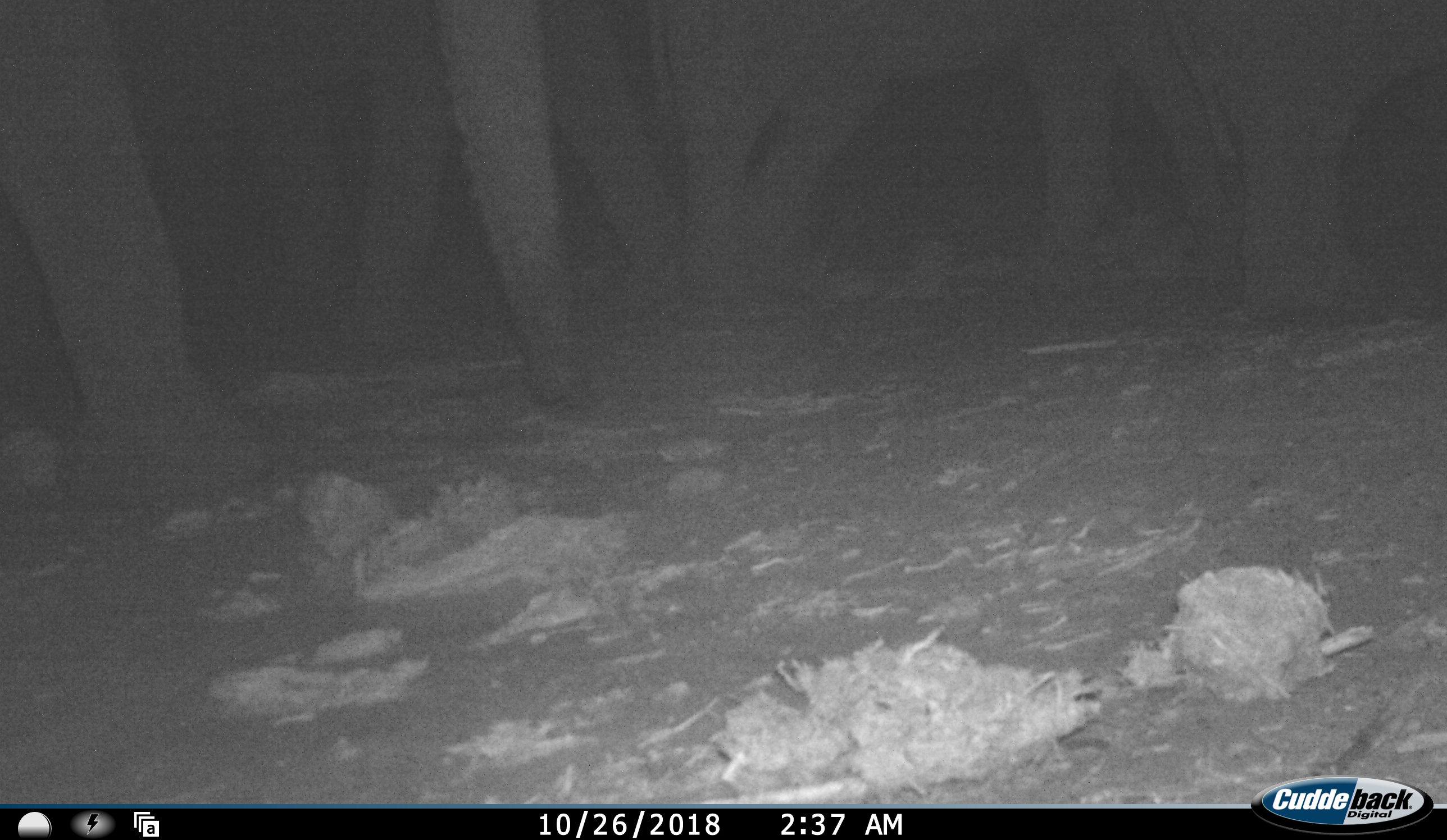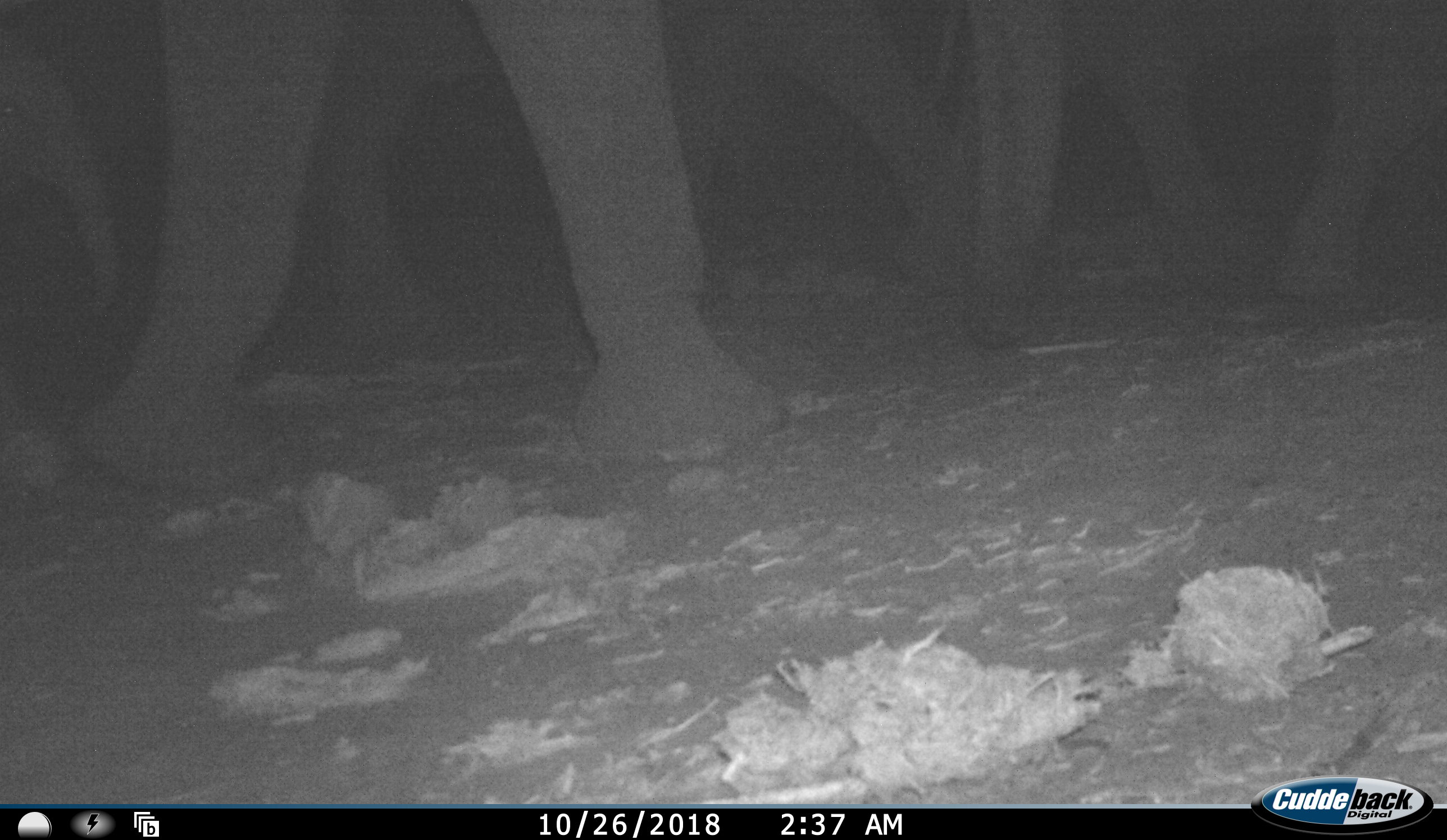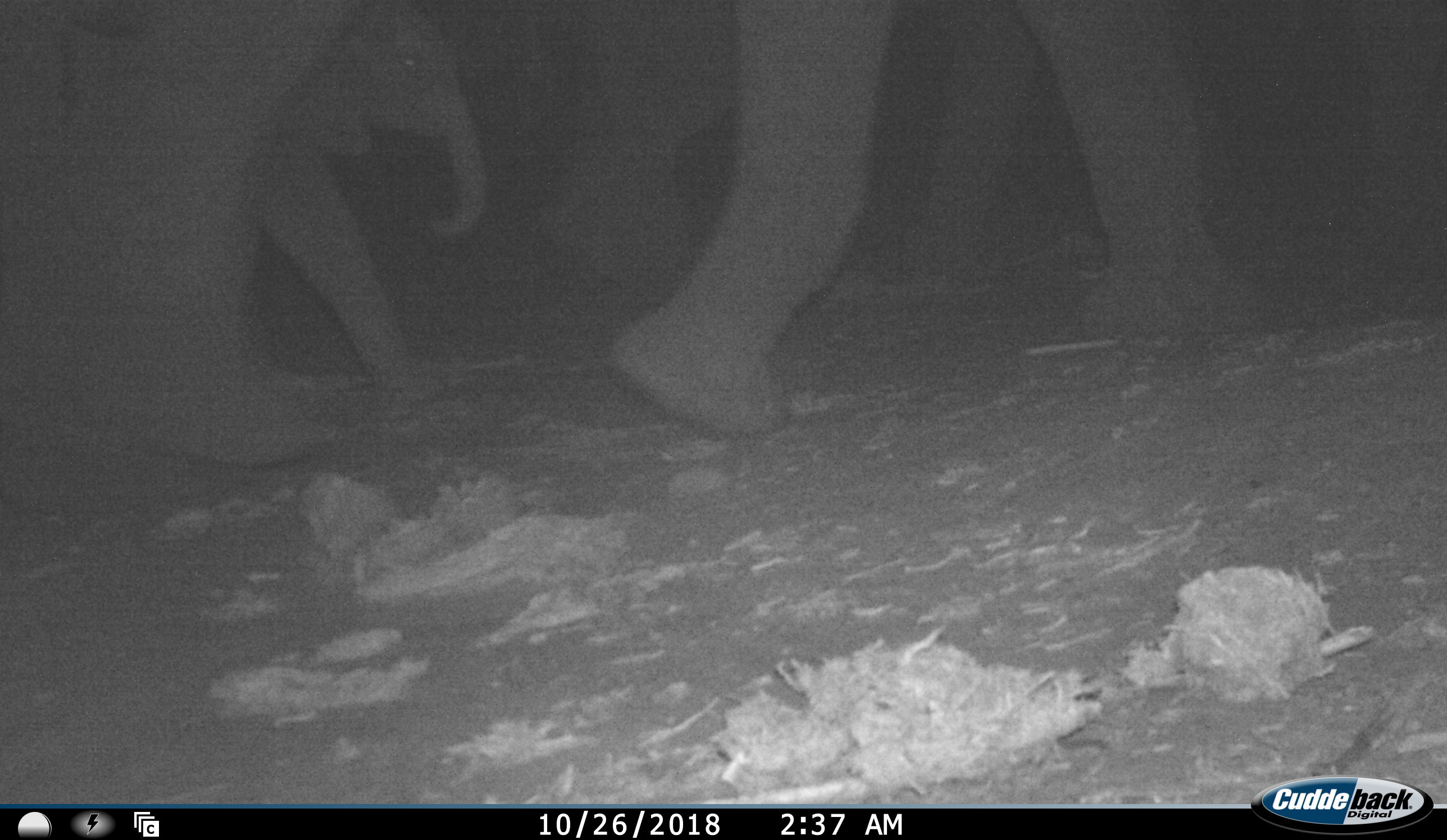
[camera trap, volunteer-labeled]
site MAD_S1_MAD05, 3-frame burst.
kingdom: Animalia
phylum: Chordata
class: Mammalia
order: Proboscidea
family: Elephantidae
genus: Loxodonta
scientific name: Loxodonta africana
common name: african bush elephant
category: elephant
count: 4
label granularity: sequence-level